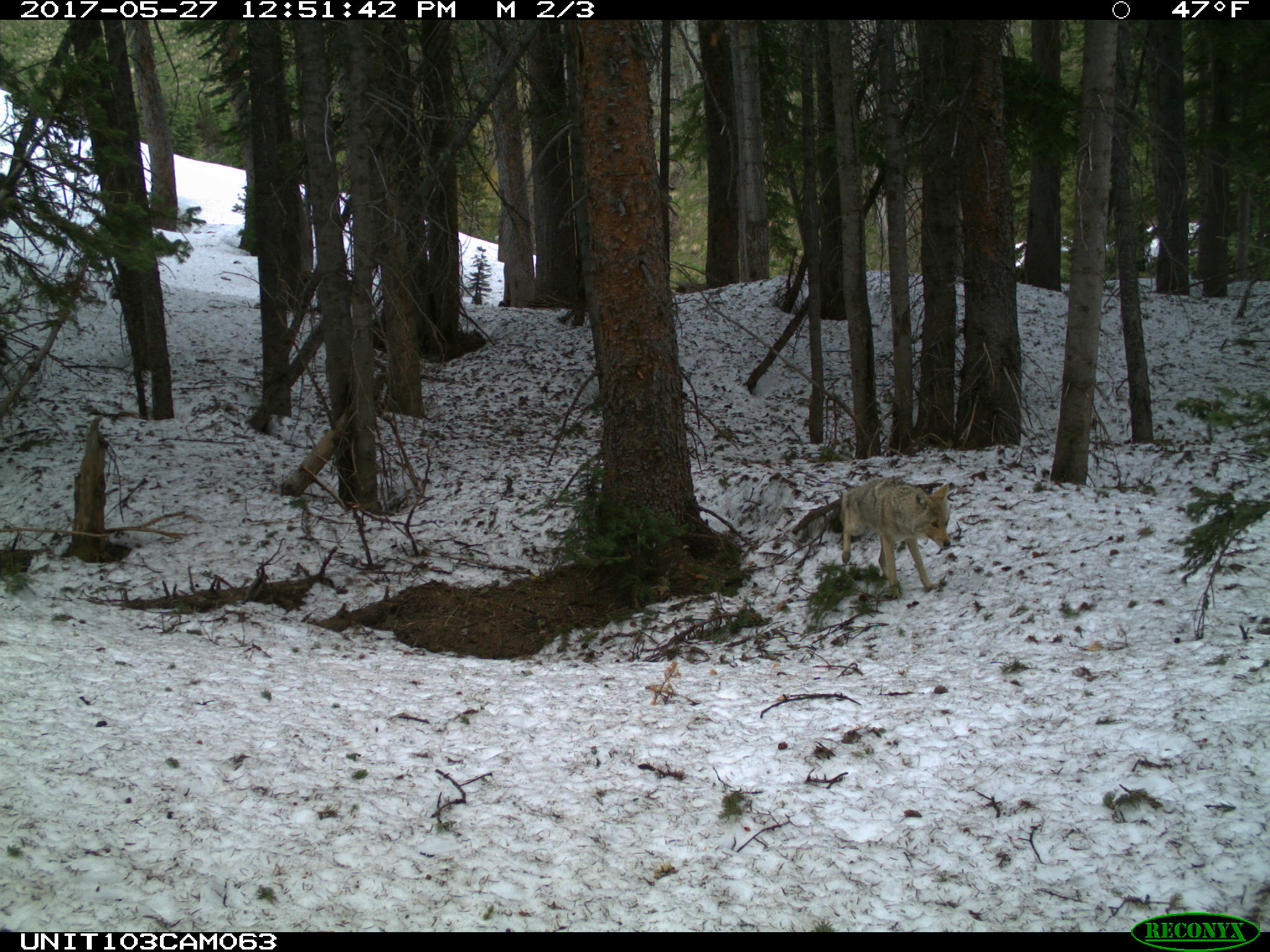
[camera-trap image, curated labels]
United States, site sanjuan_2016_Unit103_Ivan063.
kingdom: Animalia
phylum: Chordata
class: Mammalia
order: Carnivora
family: Canidae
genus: Canis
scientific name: Canis latrans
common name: coyote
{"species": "Canis latrans (coyote)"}